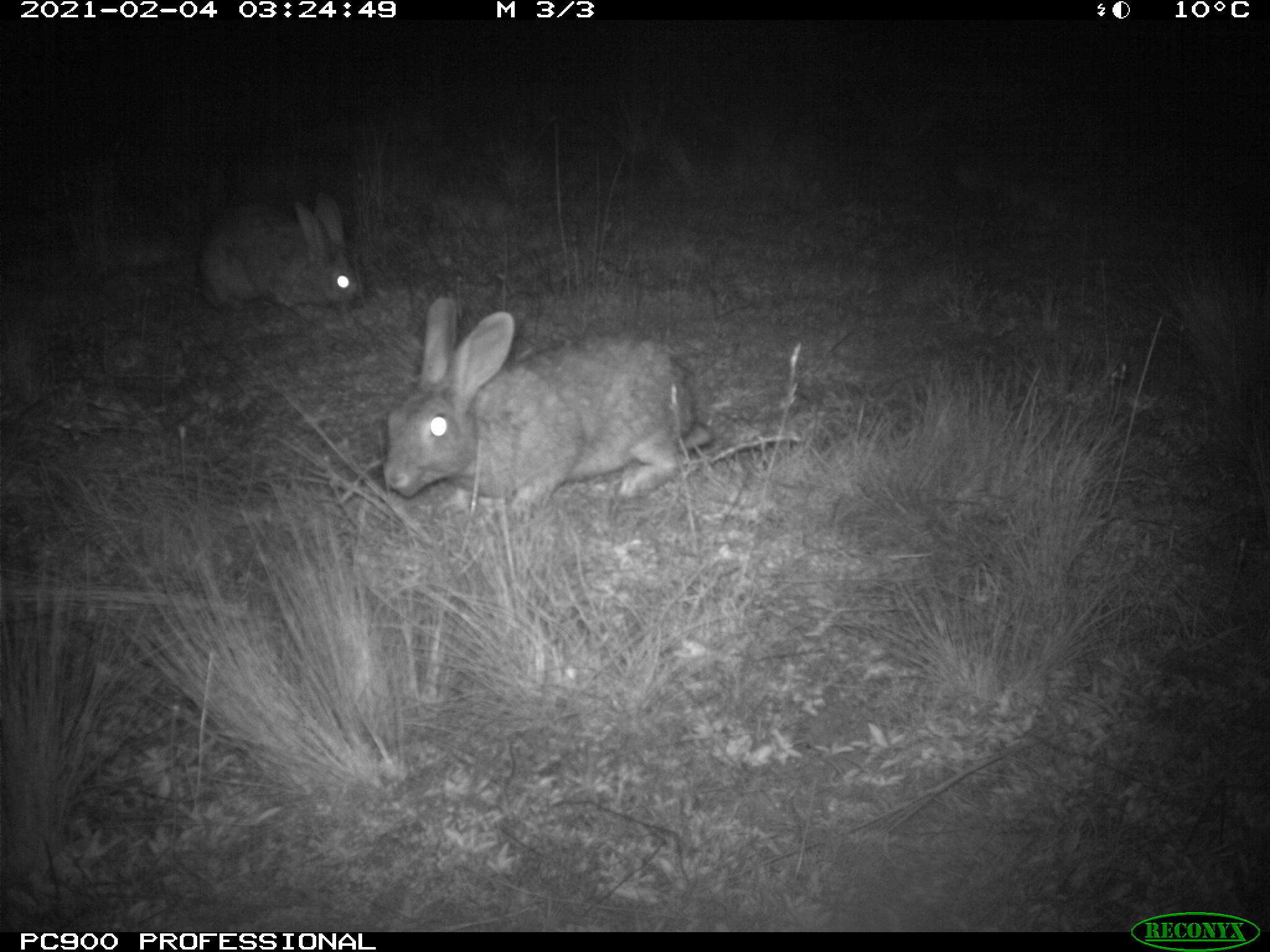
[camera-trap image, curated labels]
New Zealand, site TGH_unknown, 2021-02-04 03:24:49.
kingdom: Animalia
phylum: Chordata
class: Mammalia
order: Lagomorpha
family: Leporidae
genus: Oryctolagus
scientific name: Oryctolagus cuniculus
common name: european rabbit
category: rabbit